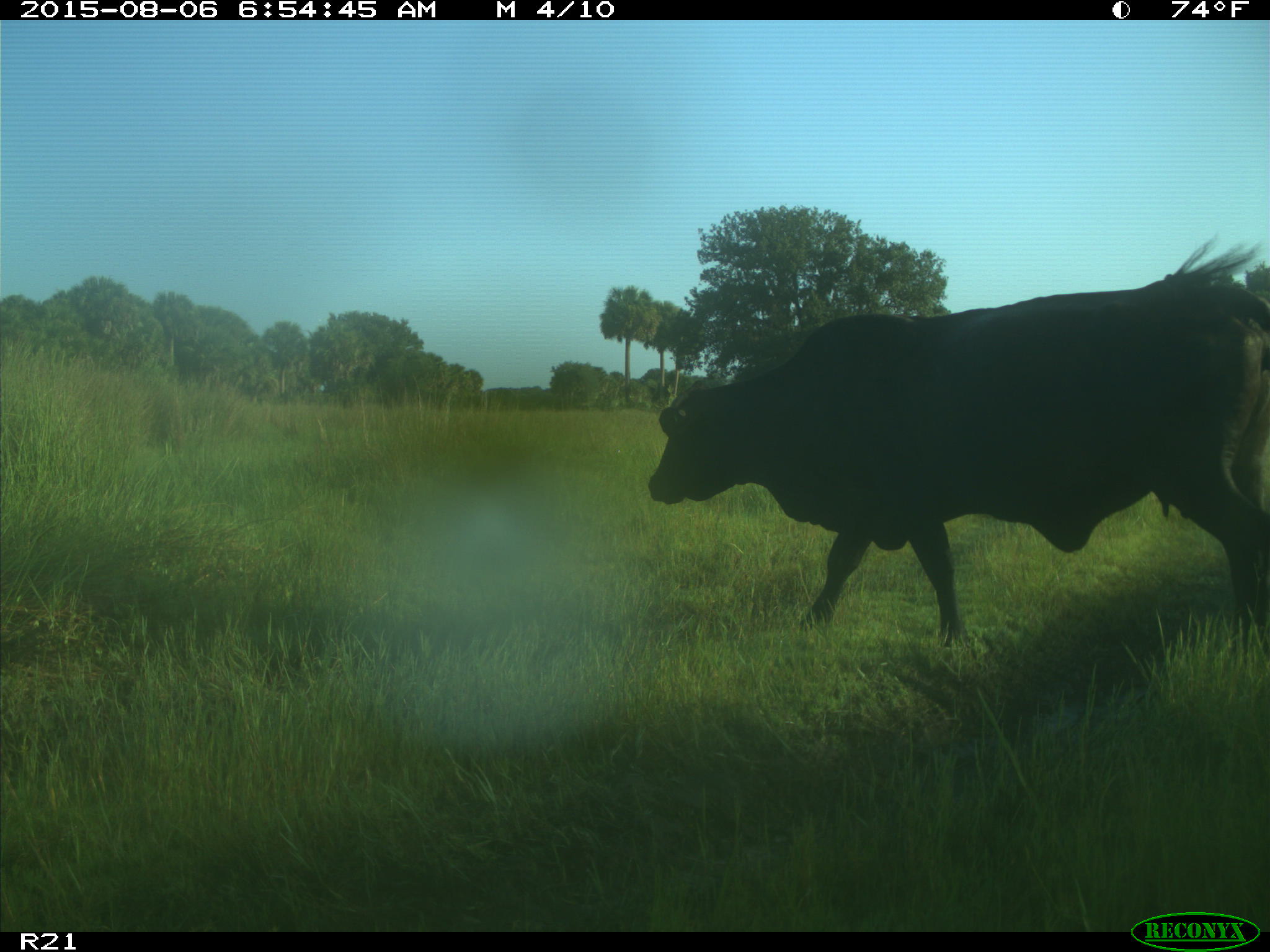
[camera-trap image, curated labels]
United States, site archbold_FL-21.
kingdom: Animalia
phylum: Chordata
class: Mammalia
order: Artiodactyla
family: Bovidae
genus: Bos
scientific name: Bos taurus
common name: domestic cow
Bos taurus (domestic cow).